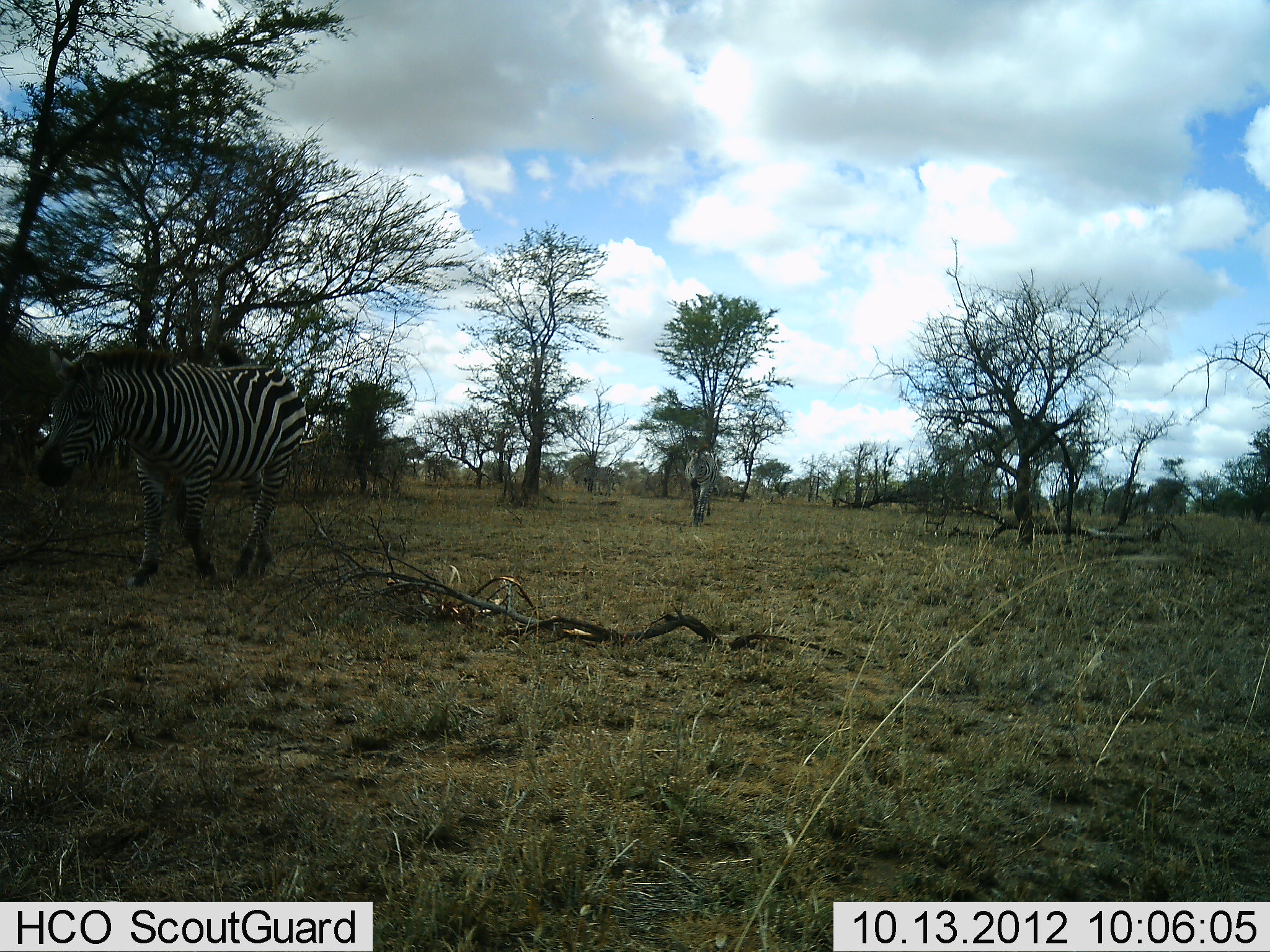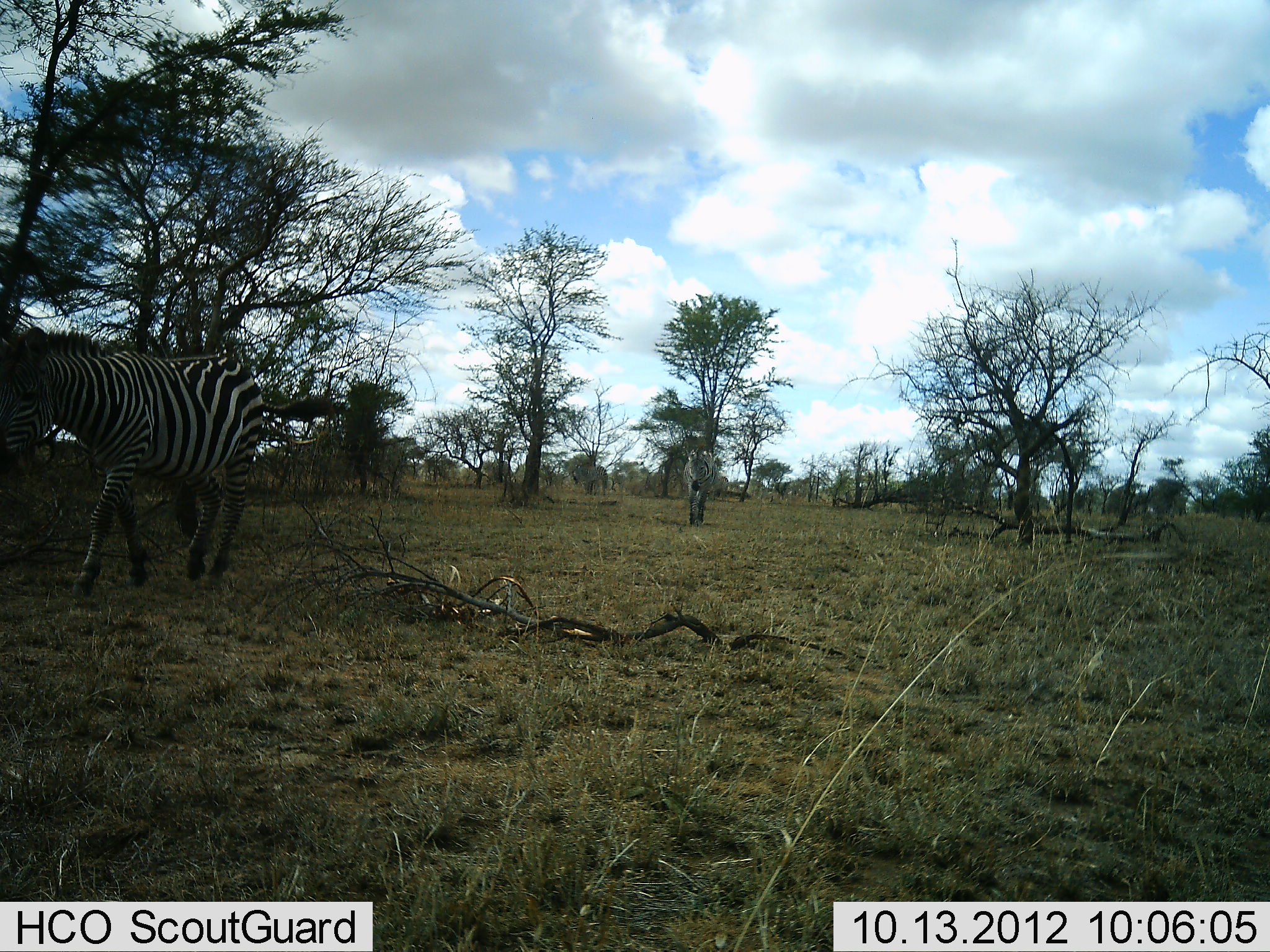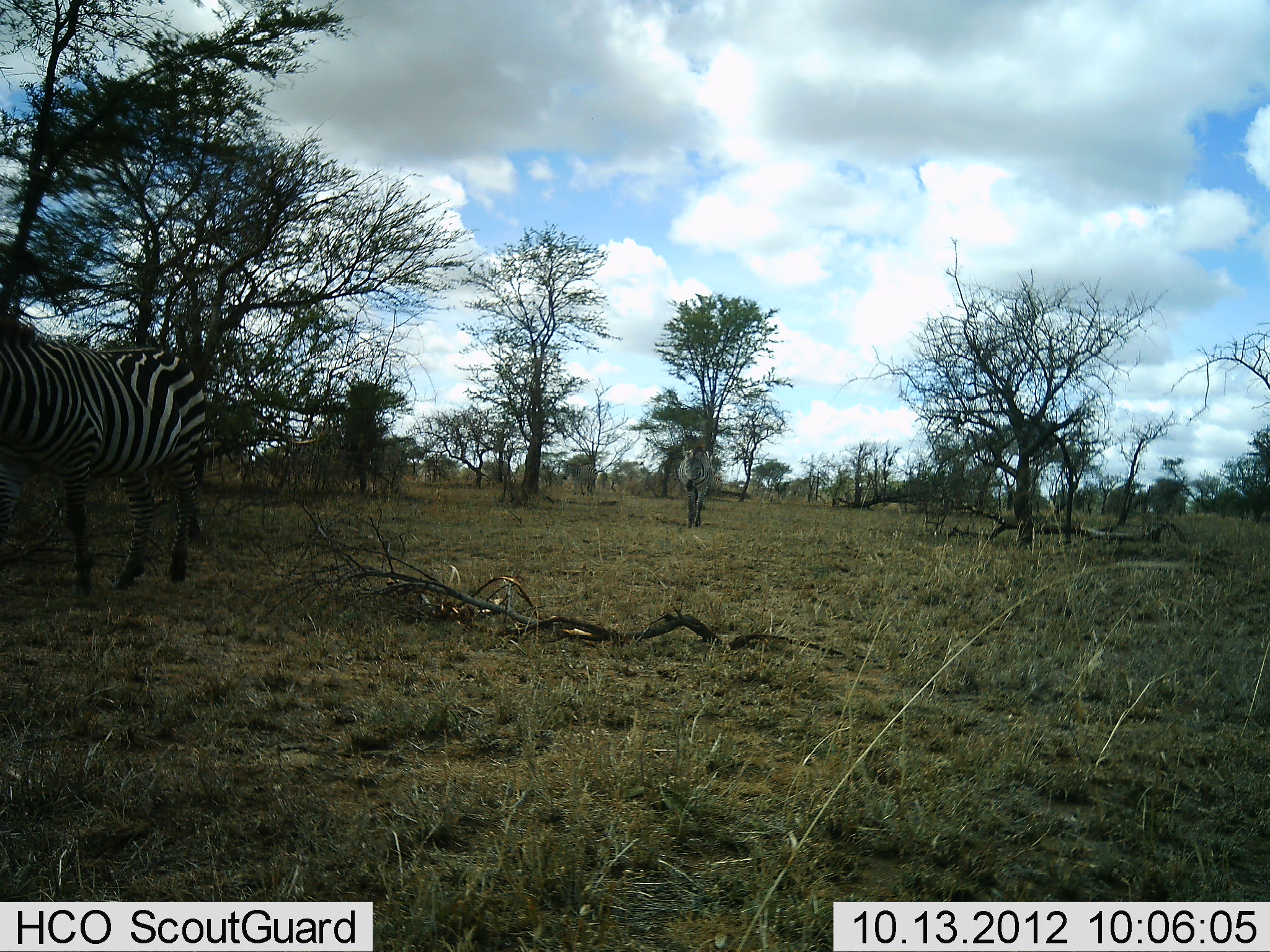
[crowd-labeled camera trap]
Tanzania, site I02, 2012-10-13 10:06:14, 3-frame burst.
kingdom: Animalia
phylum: Chordata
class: Mammalia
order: Perissodactyla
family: Equidae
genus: Equus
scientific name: Equus quagga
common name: plains zebra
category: zebra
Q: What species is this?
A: Zebra (plains zebra) (Equus quagga).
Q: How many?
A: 3.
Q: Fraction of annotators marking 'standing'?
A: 10%.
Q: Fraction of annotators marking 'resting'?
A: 0%.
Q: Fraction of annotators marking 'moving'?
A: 100%.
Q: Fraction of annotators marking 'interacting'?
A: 0%.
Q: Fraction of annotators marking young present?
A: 0%.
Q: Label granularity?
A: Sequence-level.